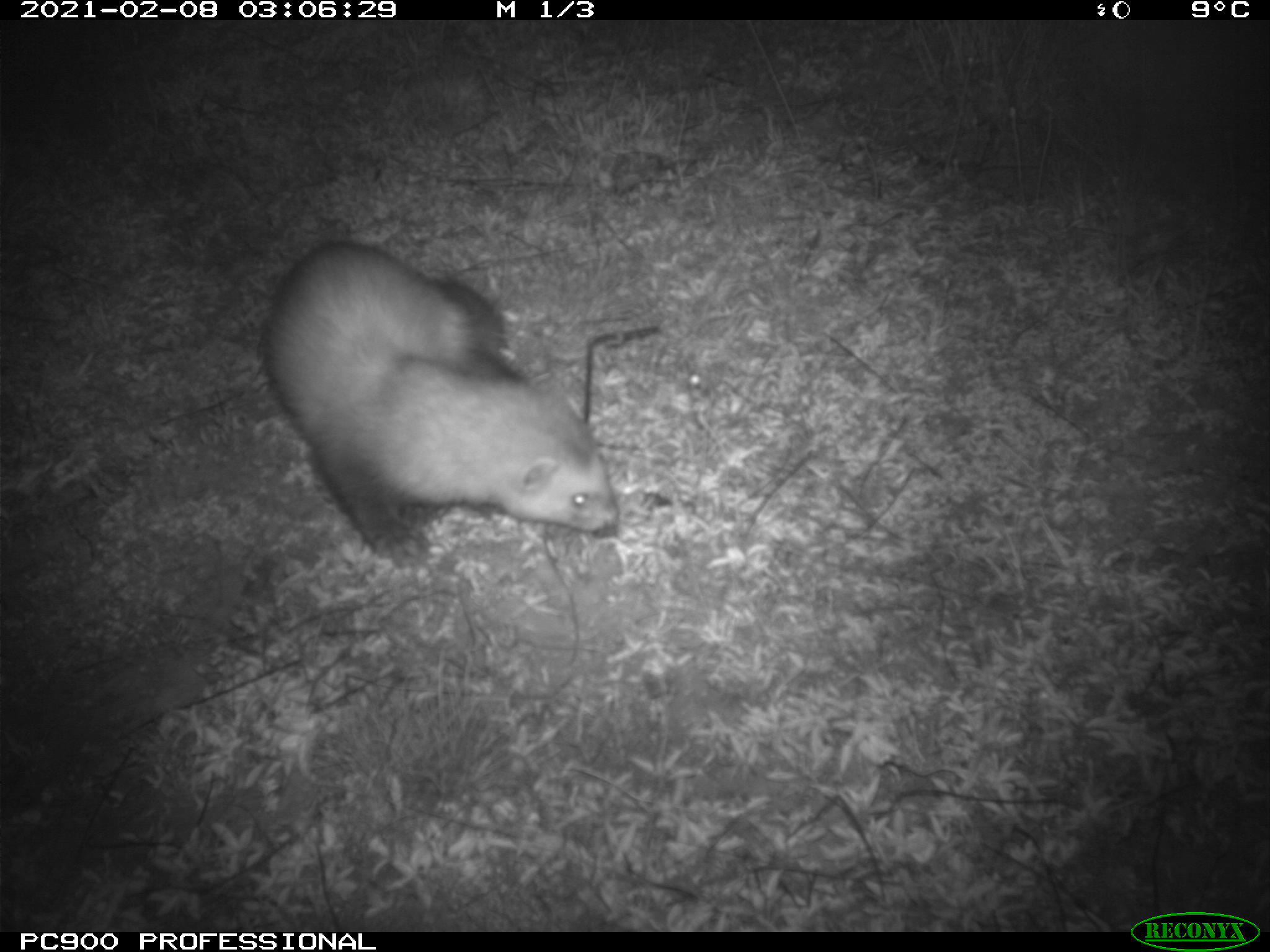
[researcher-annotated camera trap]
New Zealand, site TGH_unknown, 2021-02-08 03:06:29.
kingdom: Animalia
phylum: Chordata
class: Mammalia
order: Carnivora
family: Mustelidae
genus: Mustela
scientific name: Mustela furo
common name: ferret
Ferret (Mustela furo).